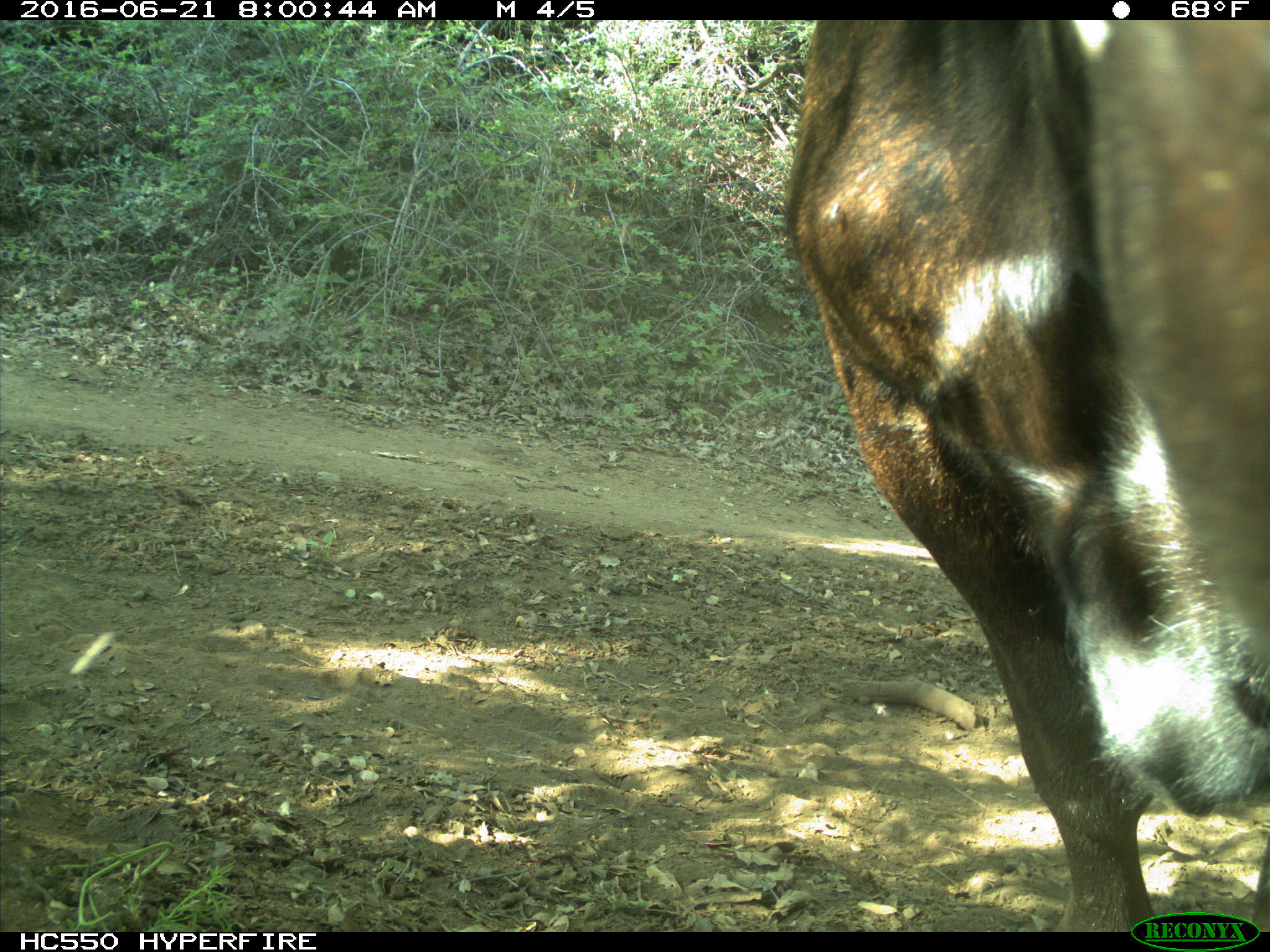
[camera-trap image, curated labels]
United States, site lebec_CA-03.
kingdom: Animalia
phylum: Chordata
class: Mammalia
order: Artiodactyla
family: Bovidae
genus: Bos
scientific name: Bos taurus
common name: domestic cow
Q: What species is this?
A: Bos taurus (domestic cow).